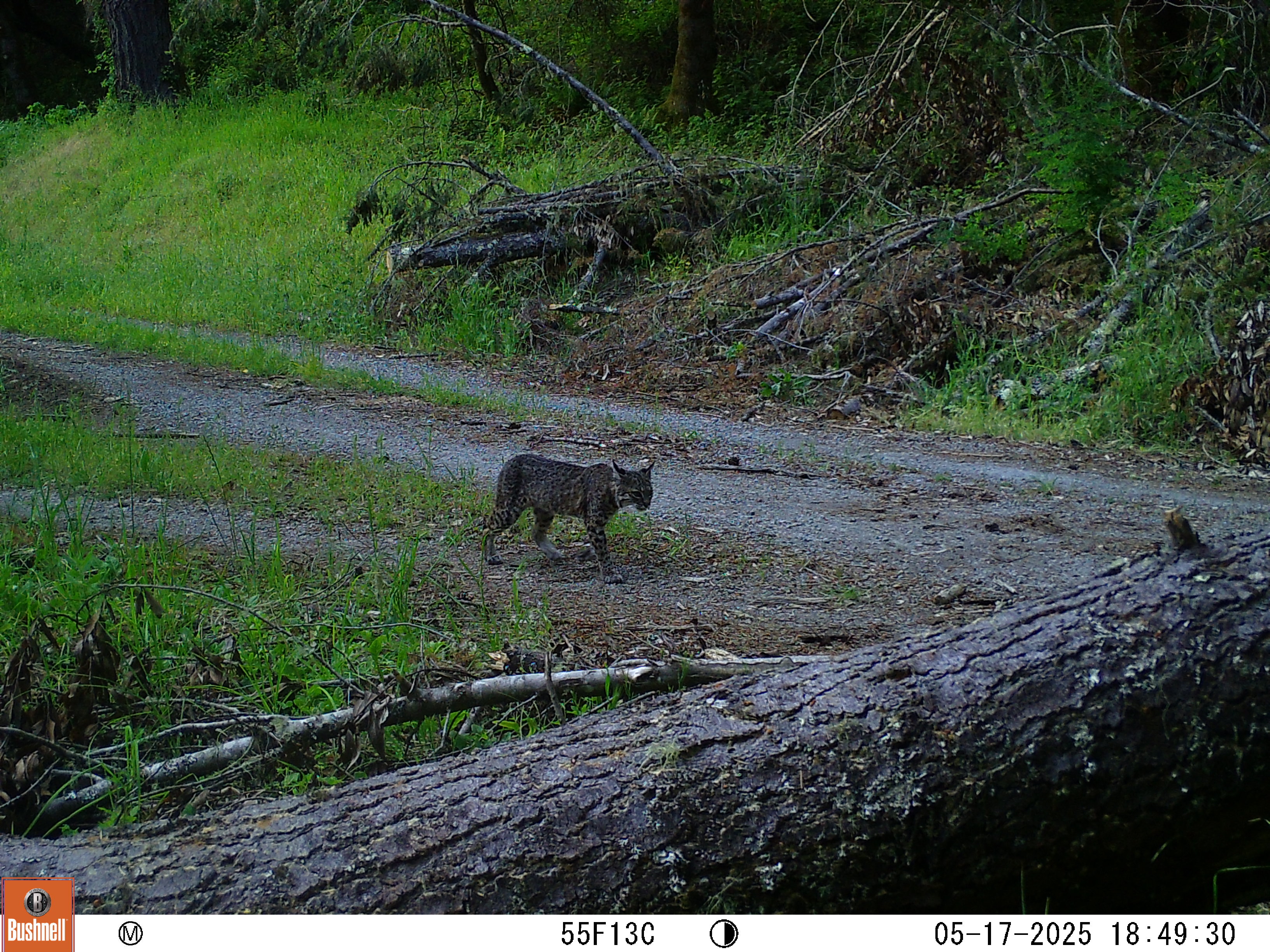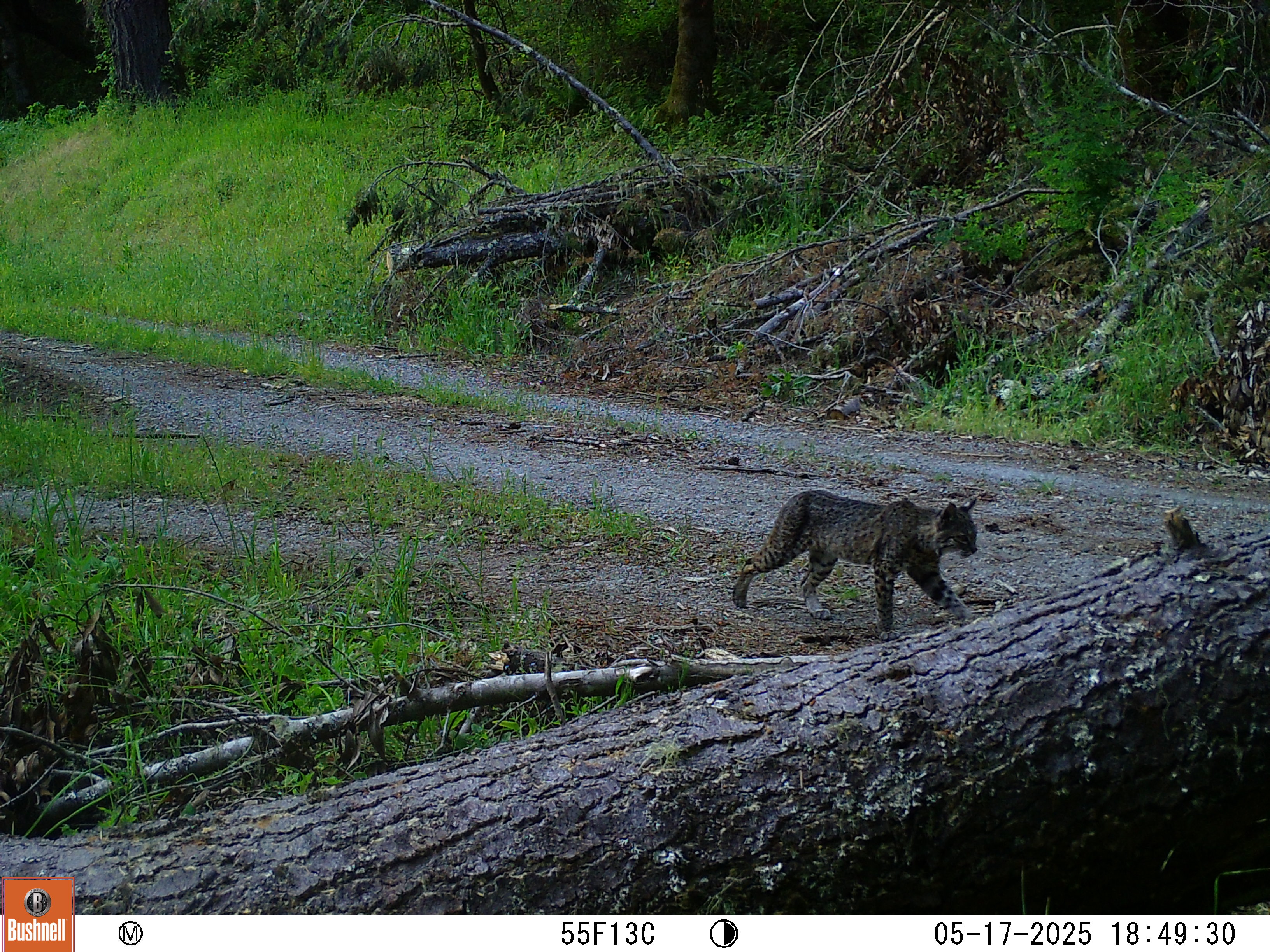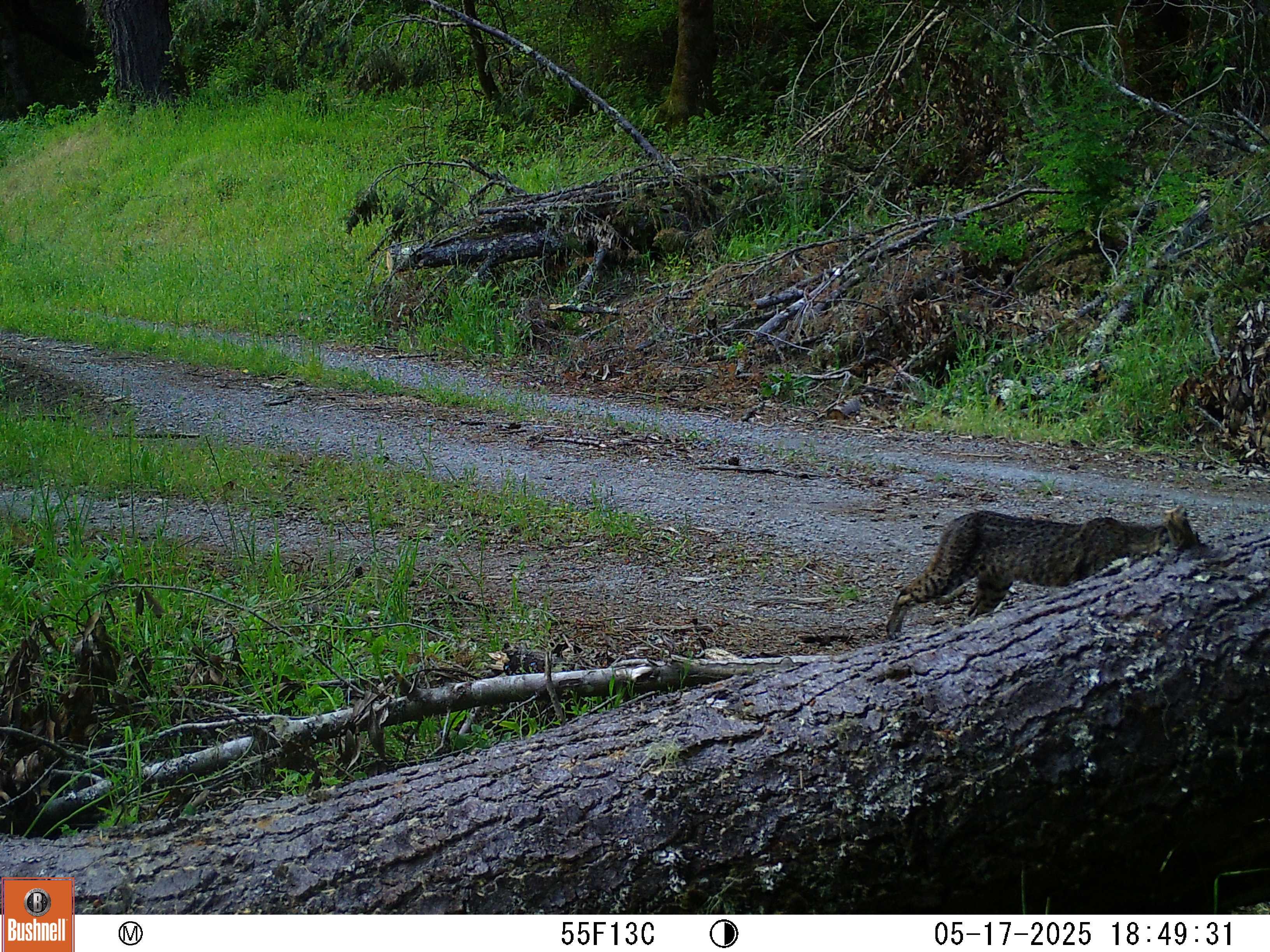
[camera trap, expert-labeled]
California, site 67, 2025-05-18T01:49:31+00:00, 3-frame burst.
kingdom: Animalia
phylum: Chordata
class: Mammalia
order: Carnivora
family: Felidae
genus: Lynx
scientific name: Lynx rufus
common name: bobcat